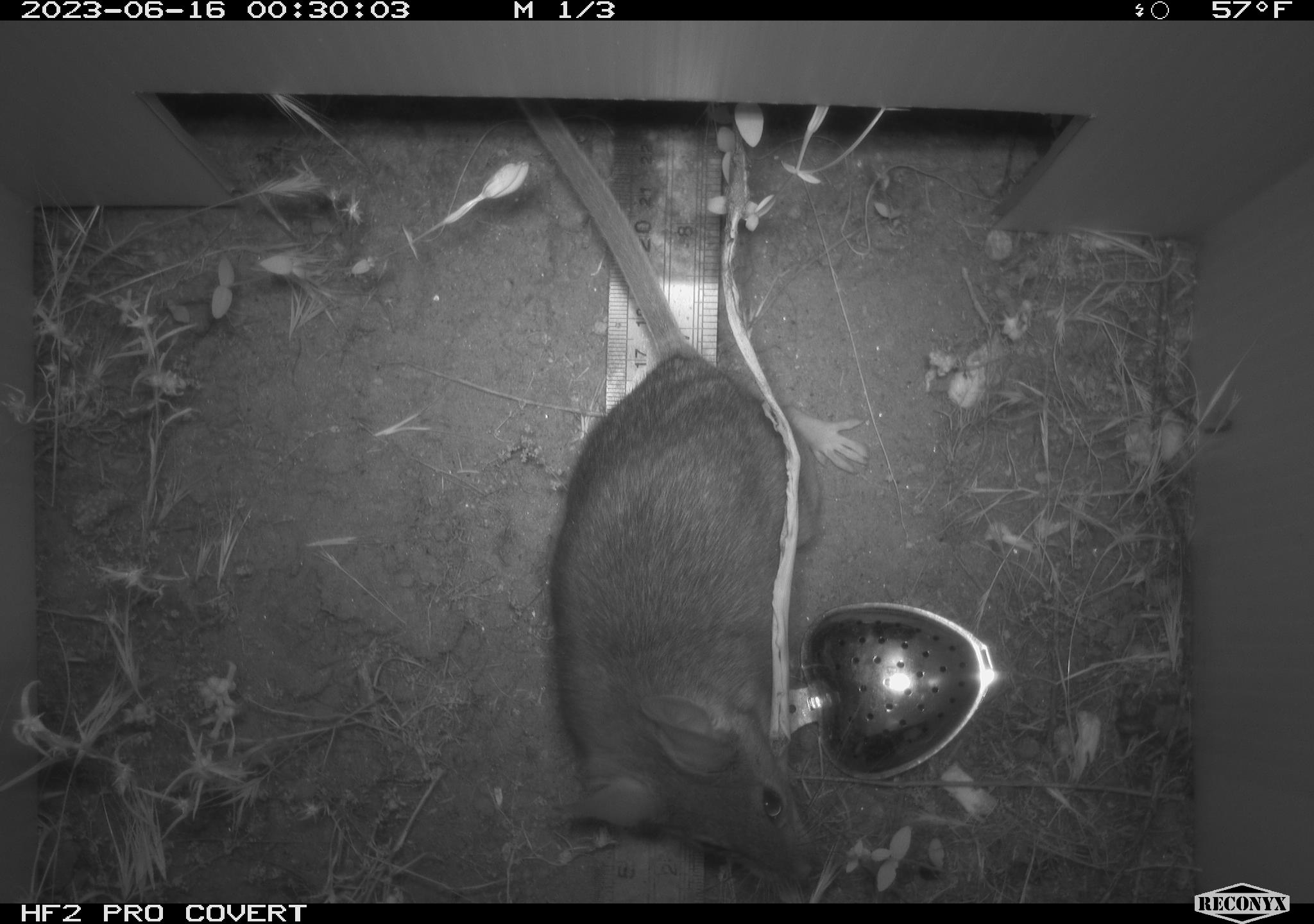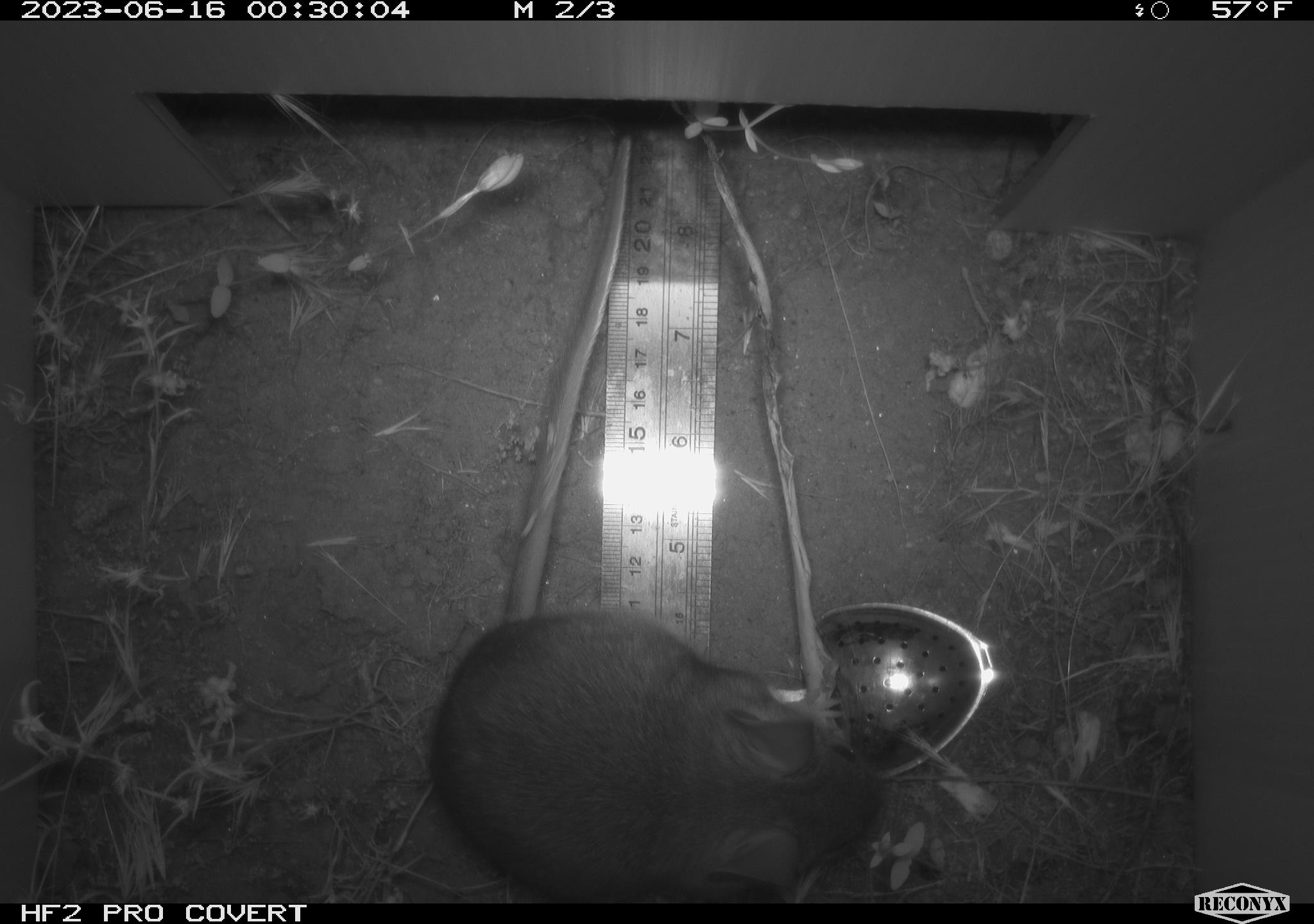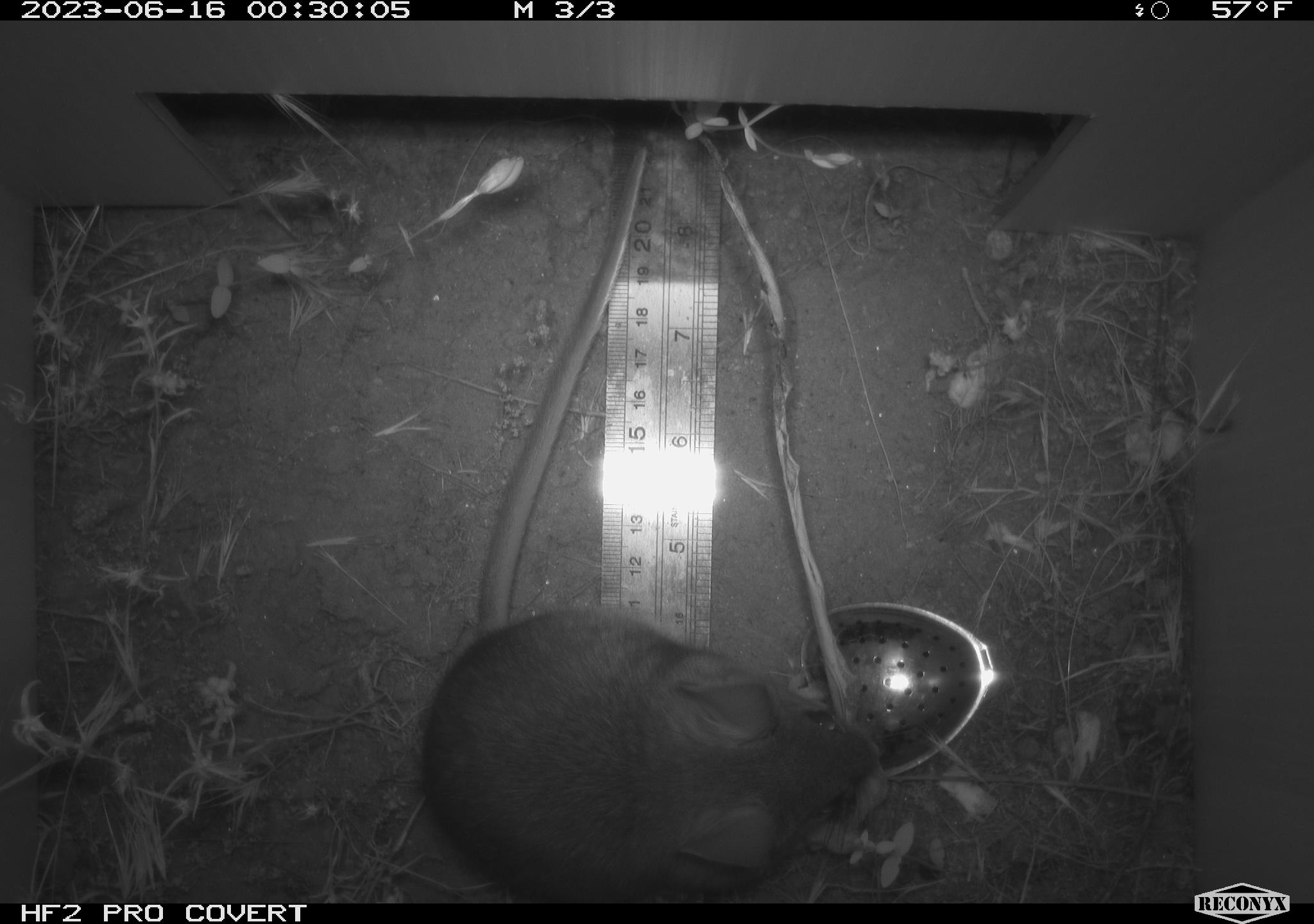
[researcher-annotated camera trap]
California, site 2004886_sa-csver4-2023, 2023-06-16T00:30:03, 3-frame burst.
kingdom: Animalia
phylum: Chordata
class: Mammalia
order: Rodentia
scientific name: Rodentia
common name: mouse species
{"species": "mouse species (Rodentia)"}